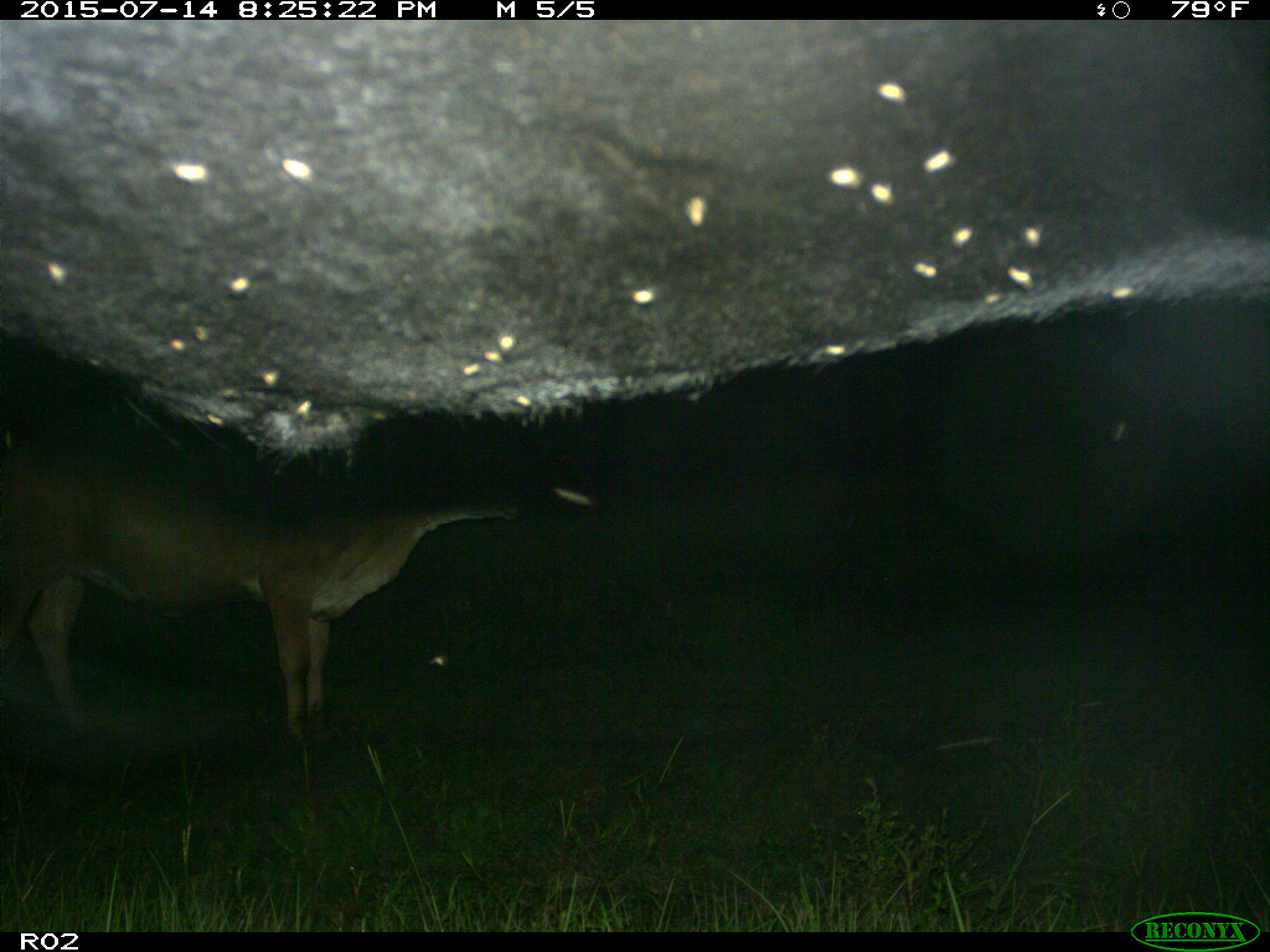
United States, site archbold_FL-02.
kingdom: Animalia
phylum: Chordata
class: Mammalia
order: Artiodactyla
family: Bovidae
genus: Bos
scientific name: Bos taurus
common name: domestic cow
Bos taurus (domestic cow).